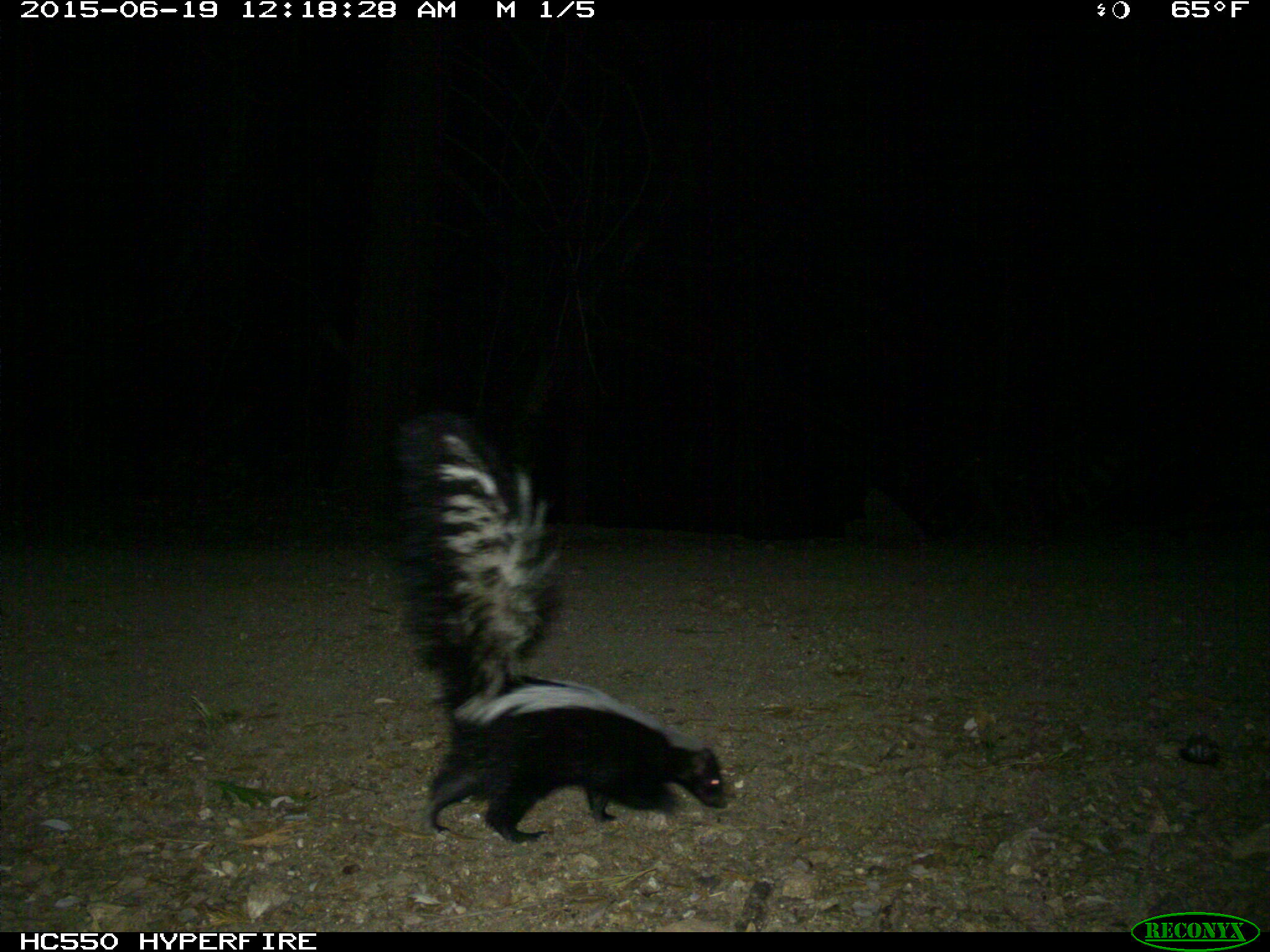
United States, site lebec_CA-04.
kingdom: Animalia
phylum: Chordata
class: Mammalia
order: Carnivora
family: Mephitidae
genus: Mephitis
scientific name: Mephitis mephitis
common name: striped skunk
Mephitis mephitis (striped skunk).